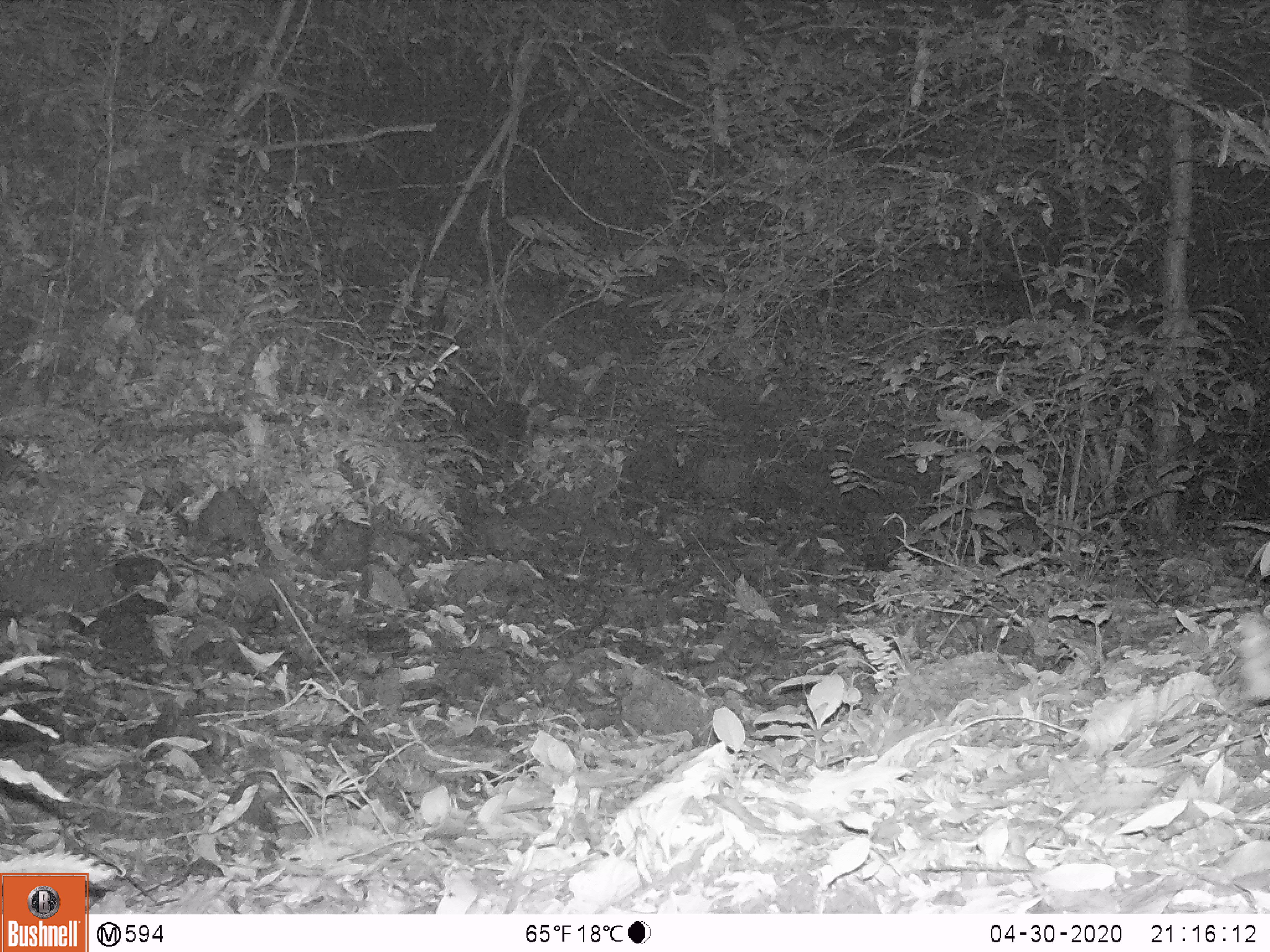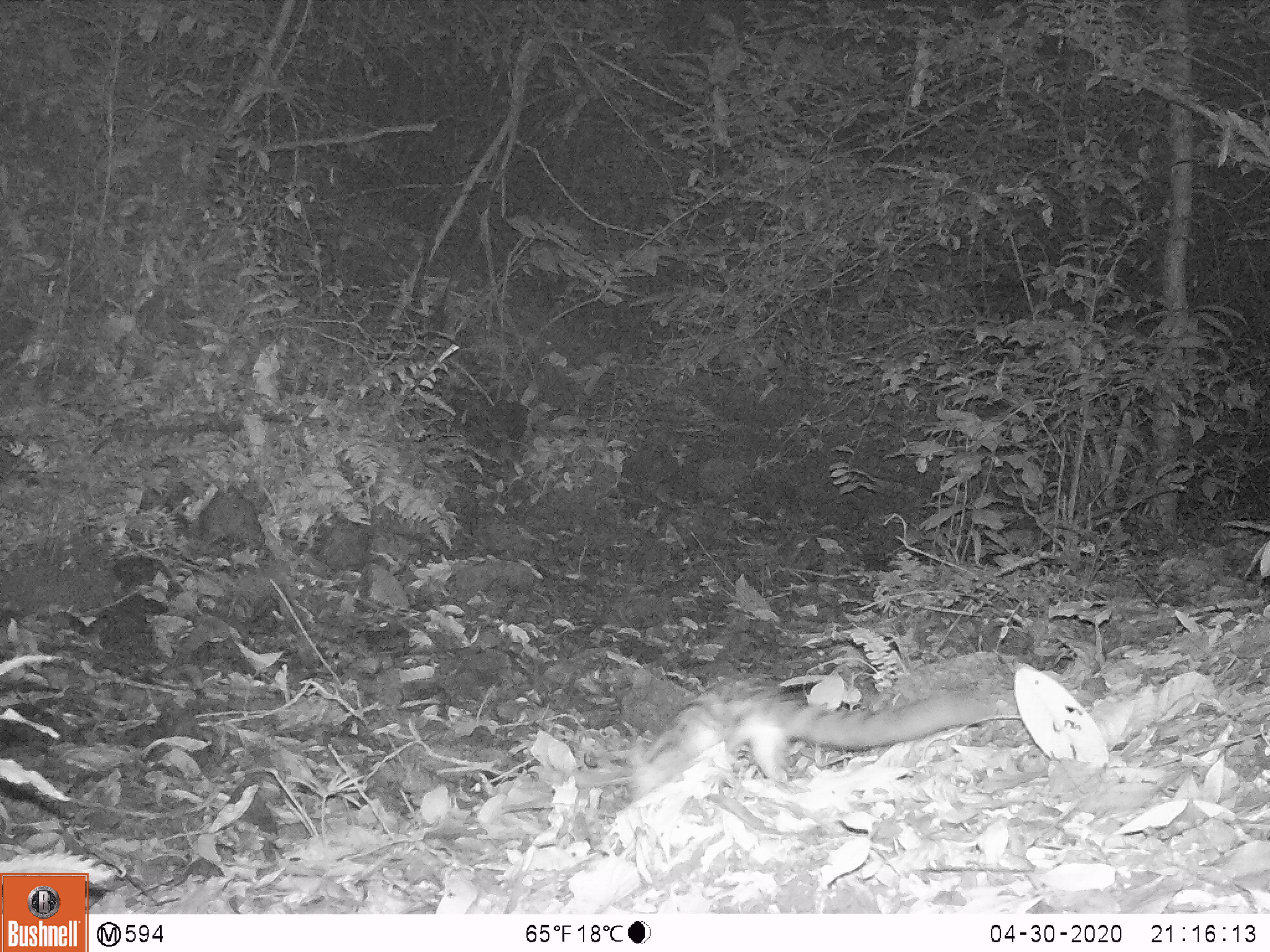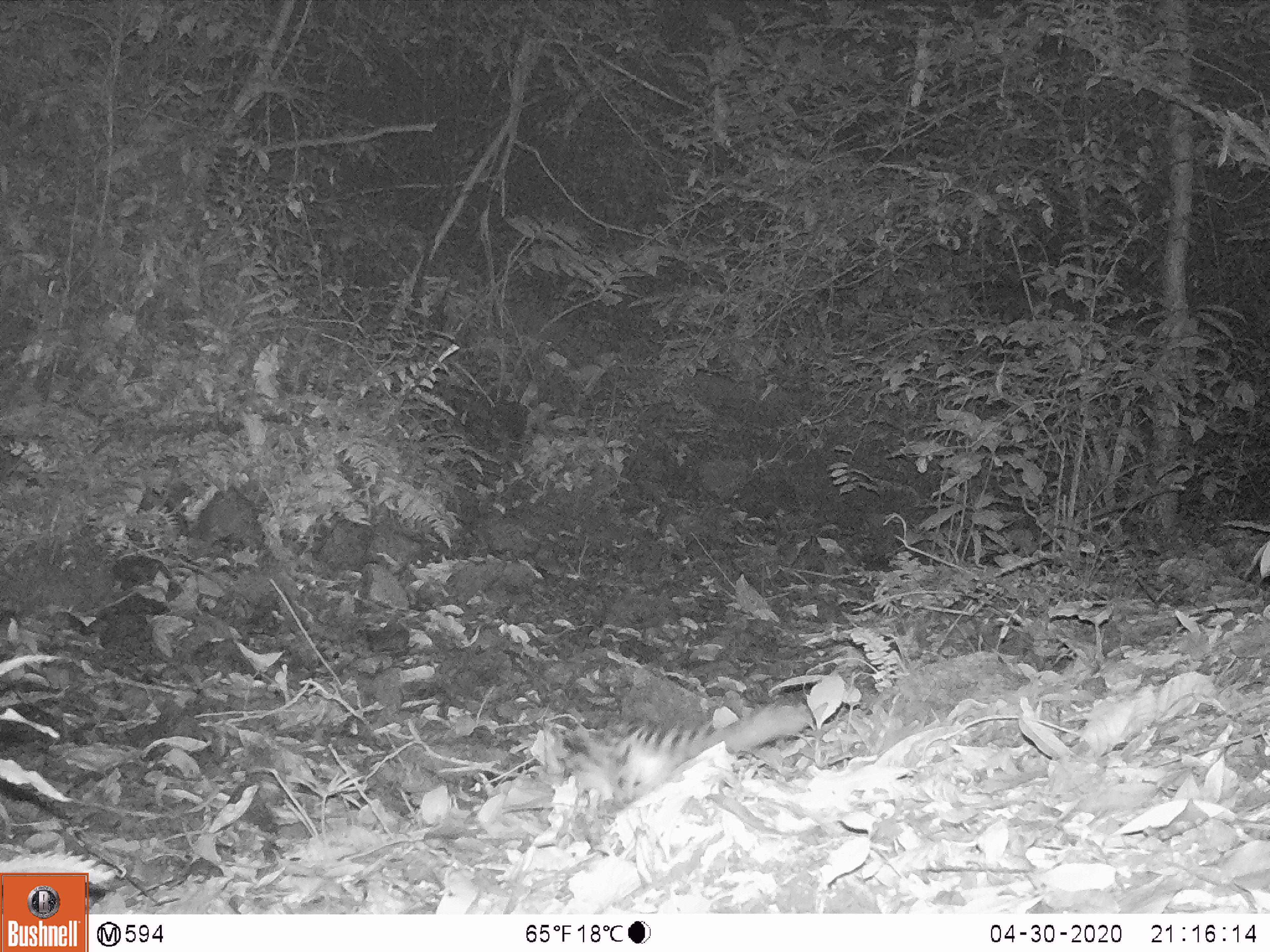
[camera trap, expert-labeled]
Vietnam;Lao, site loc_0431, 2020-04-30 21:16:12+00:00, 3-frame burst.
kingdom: Animalia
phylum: Chordata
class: Mammalia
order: Carnivora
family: Prionodontidae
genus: Prionodon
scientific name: Prionodon pardicolor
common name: spotted linsang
Spotted linsang (Prionodon pardicolor). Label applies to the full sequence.